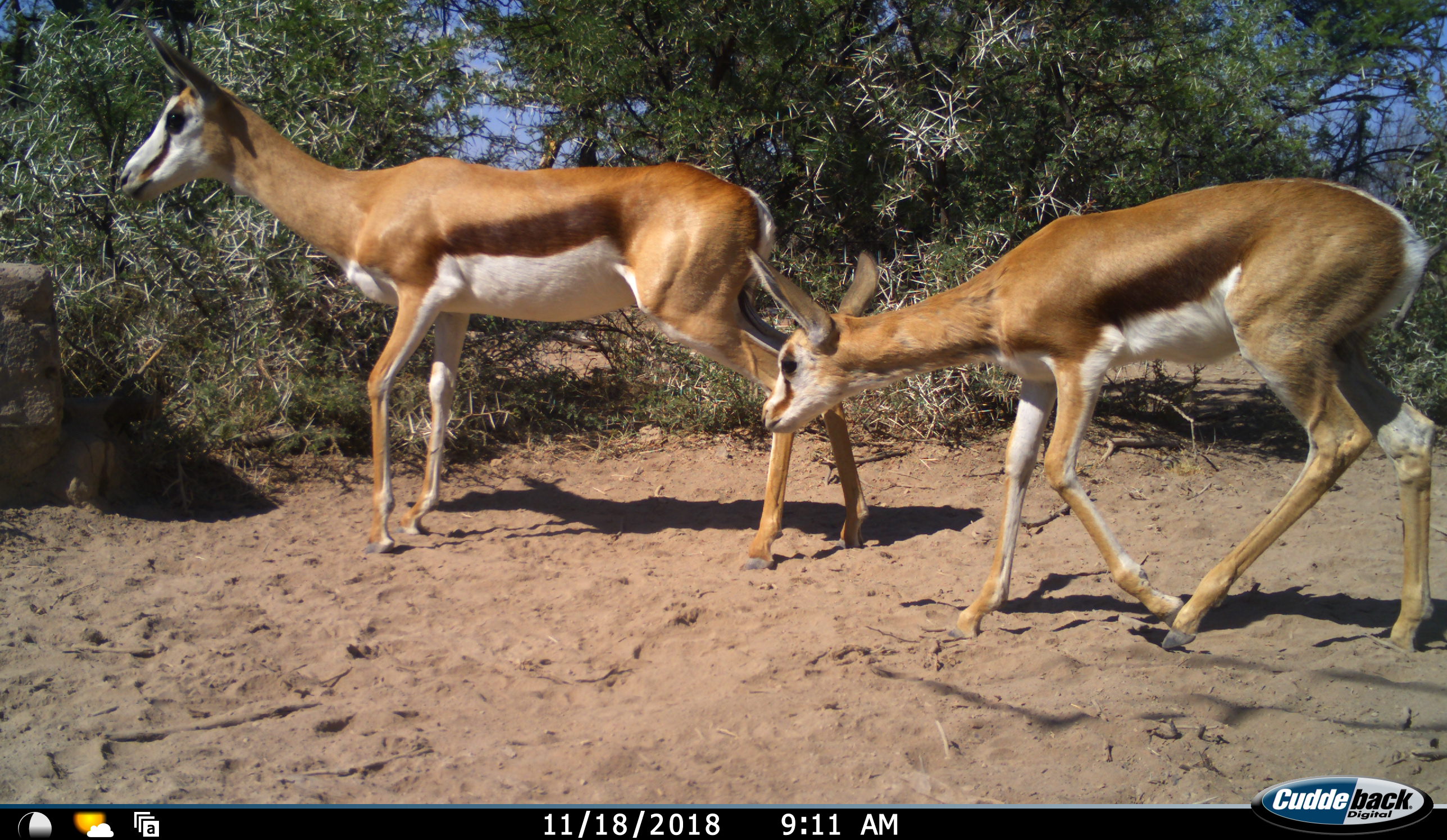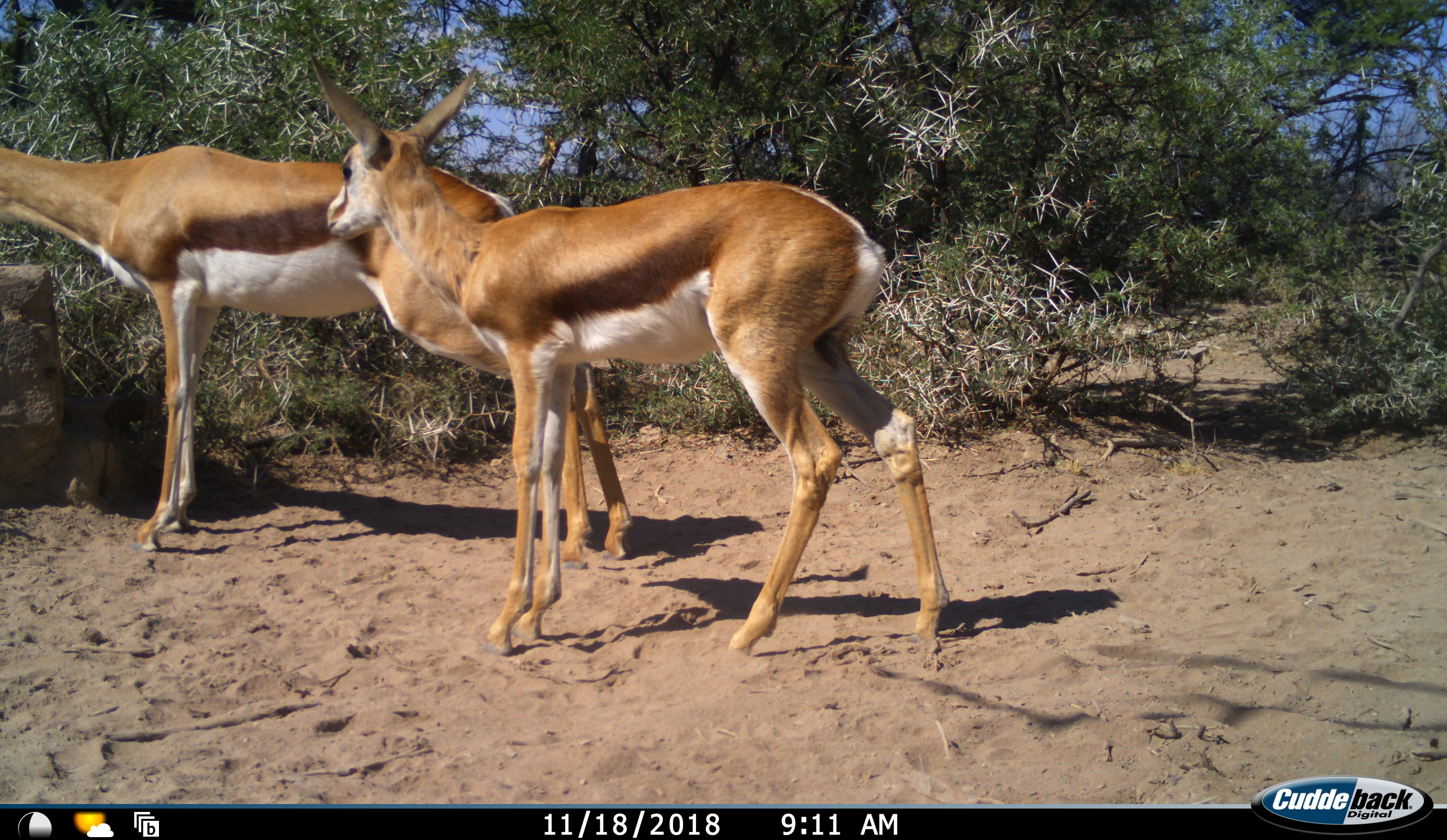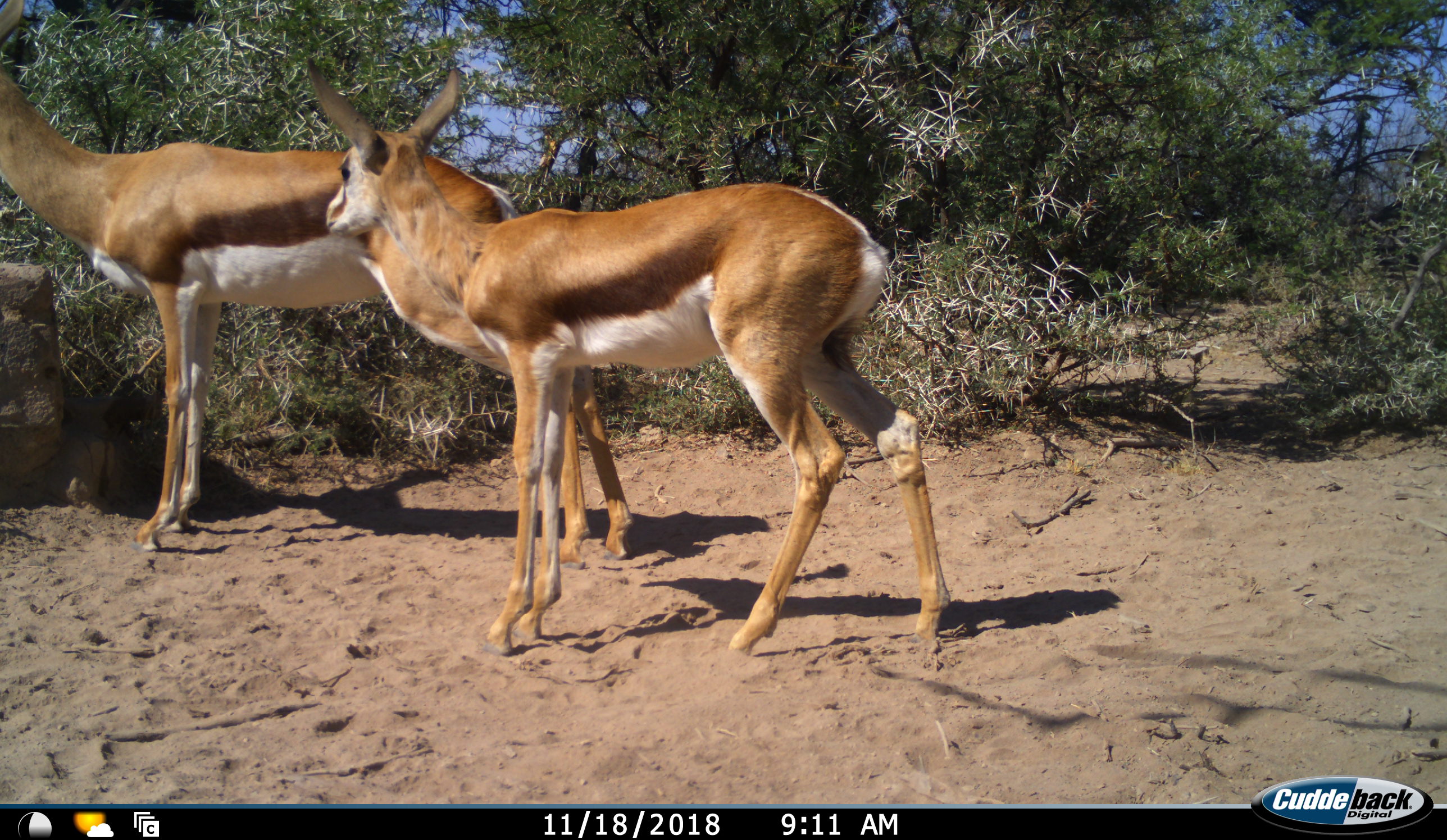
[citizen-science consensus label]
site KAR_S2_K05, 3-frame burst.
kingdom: Animalia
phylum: Chordata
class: Mammalia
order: Artiodactyla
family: Bovidae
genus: Antidorcas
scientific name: Antidorcas marsupialis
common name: springbok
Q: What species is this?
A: Springbok (Antidorcas marsupialis).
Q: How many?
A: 2.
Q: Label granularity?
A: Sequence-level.